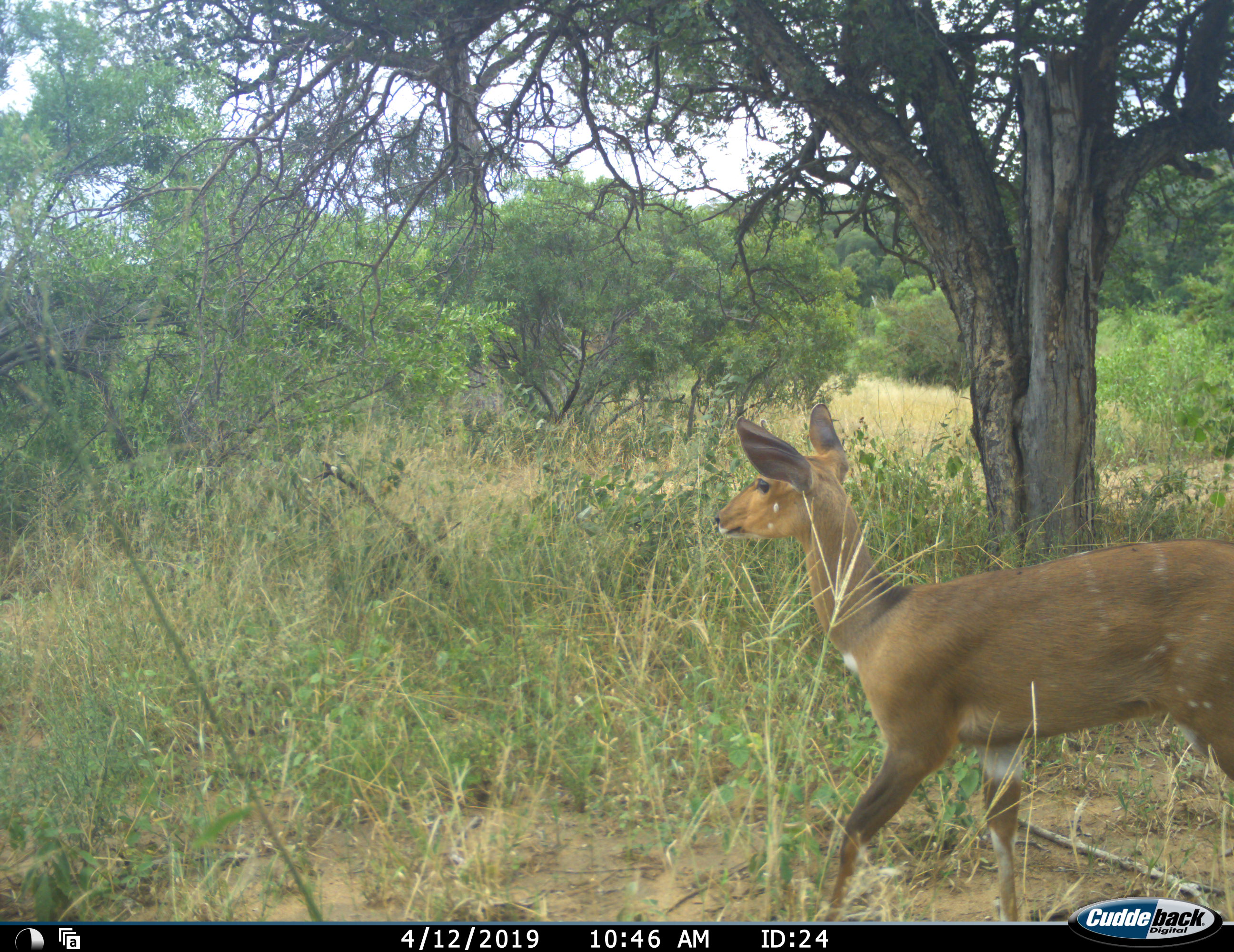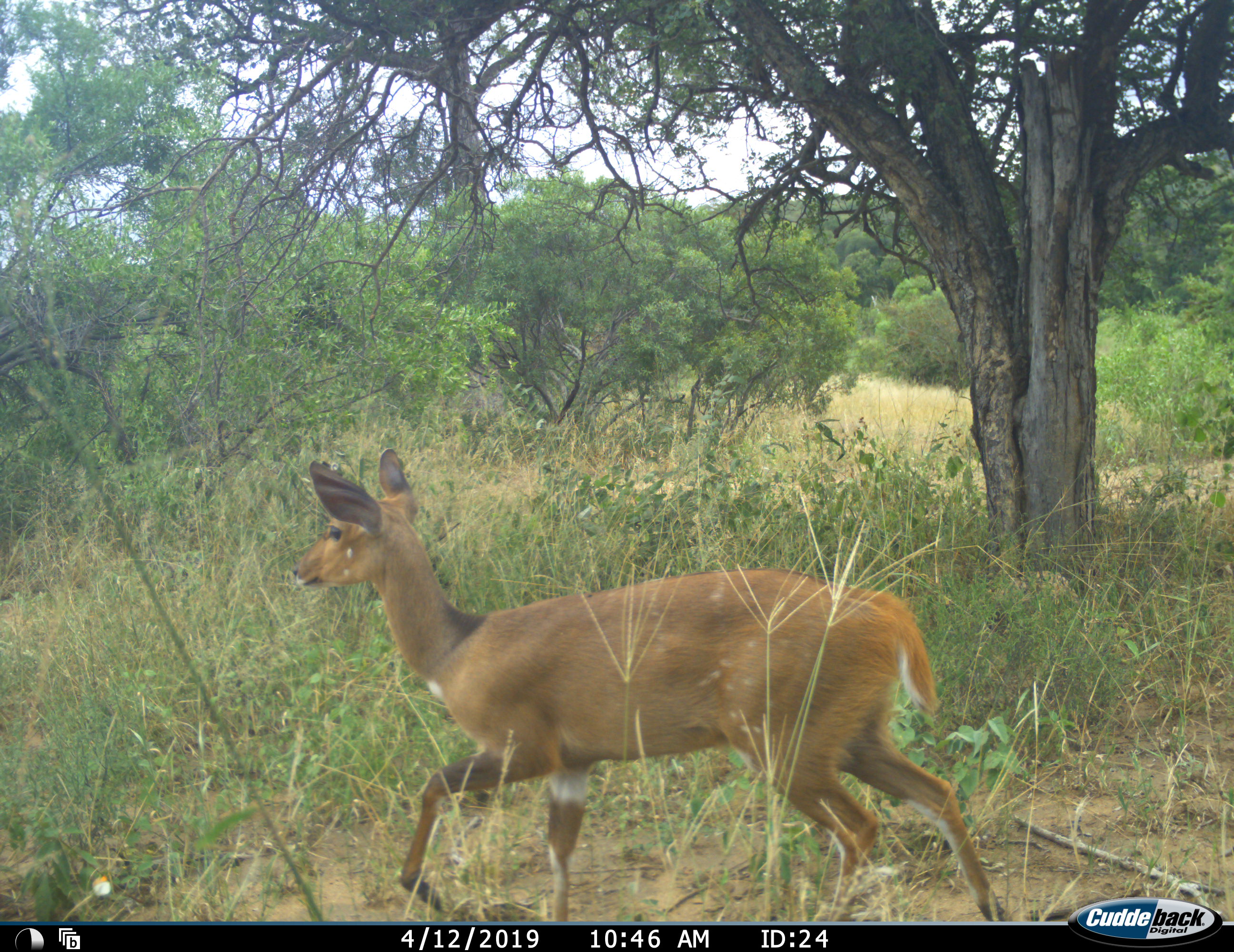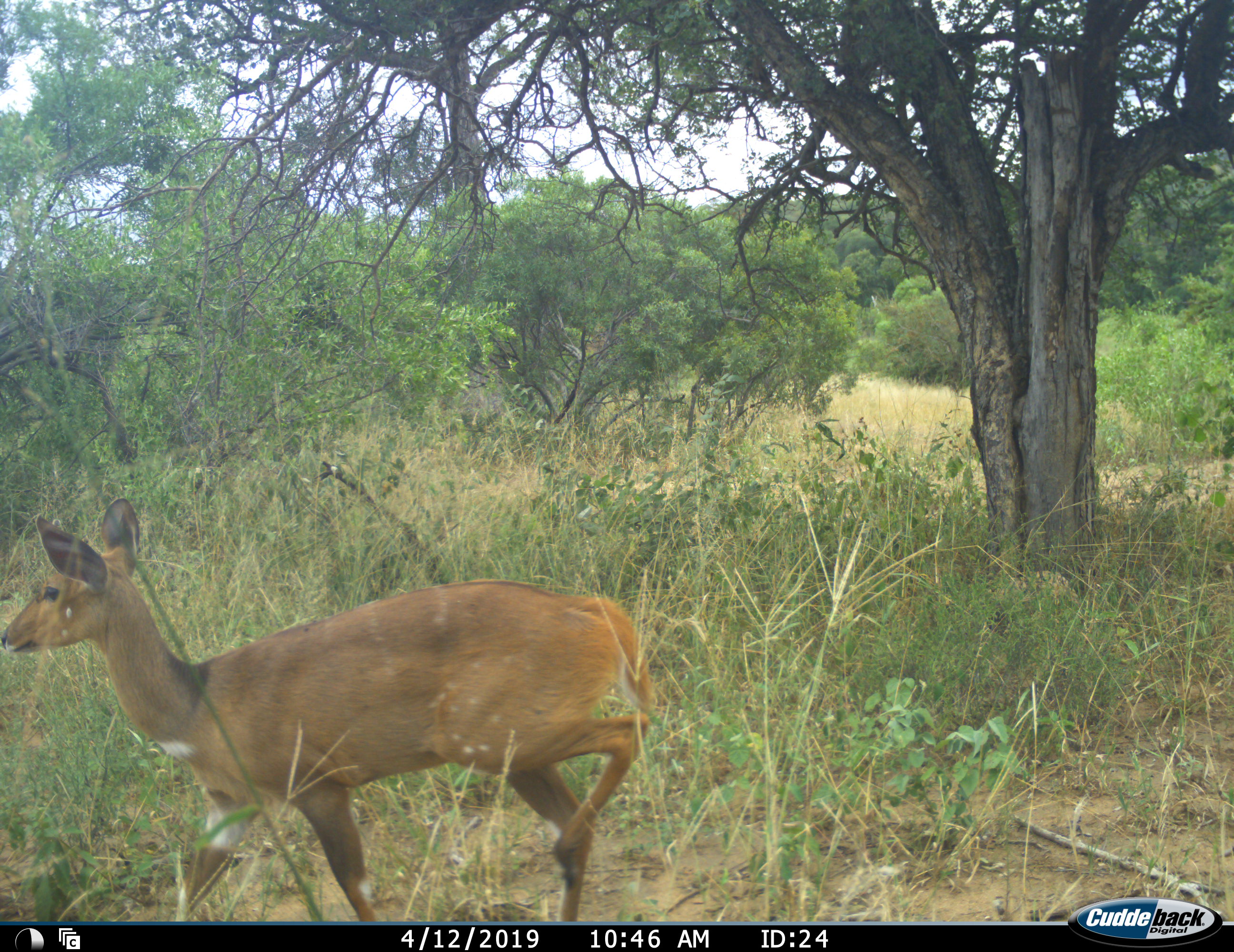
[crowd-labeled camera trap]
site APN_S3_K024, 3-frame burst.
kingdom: Animalia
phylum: Chordata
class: Mammalia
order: Artiodactyla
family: Bovidae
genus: Tragelaphus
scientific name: Tragelaphus scriptus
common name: bushbuck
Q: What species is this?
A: Bushbuck (Tragelaphus scriptus).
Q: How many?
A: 1.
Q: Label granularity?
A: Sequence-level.